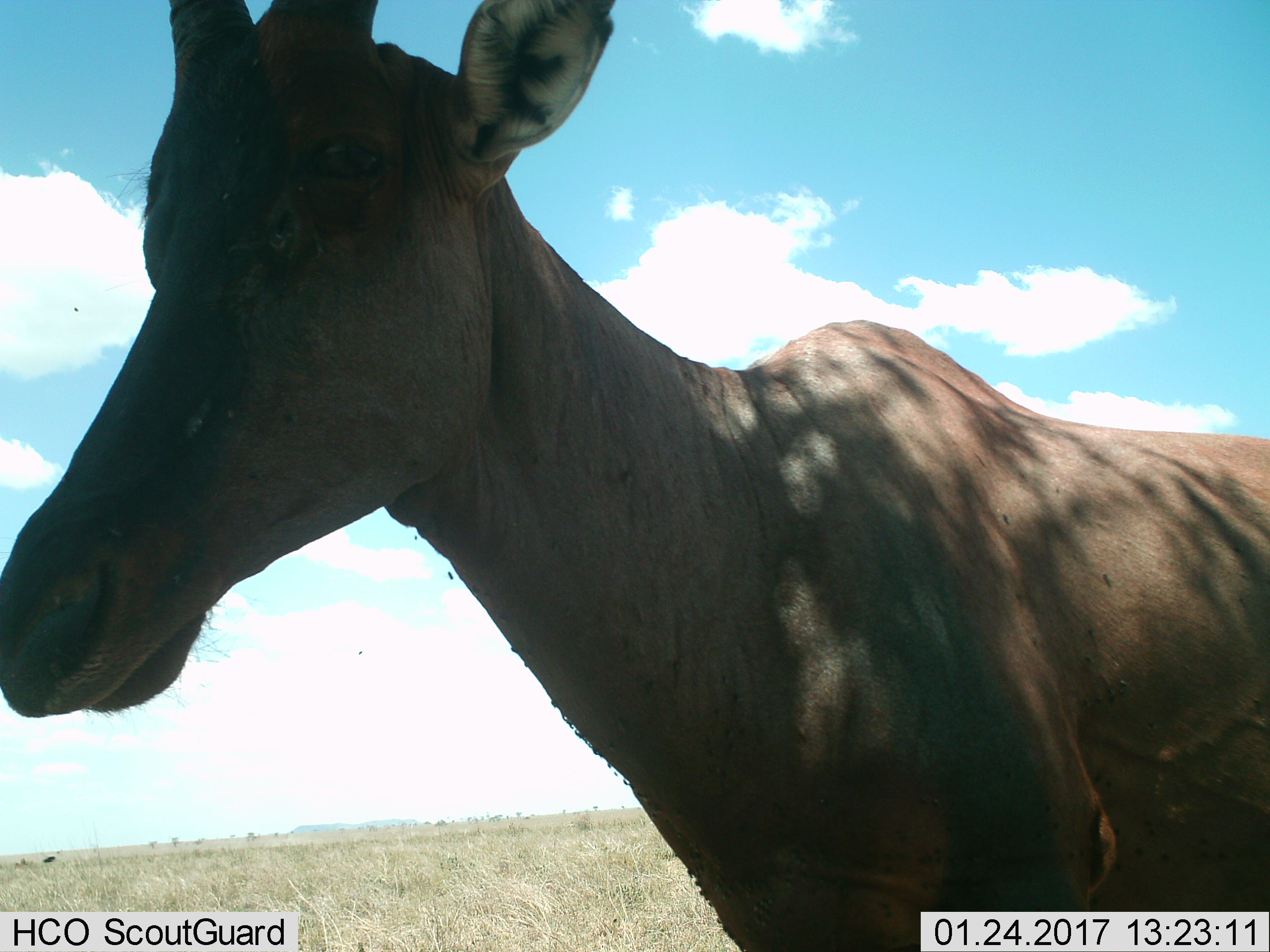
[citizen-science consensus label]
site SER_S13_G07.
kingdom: Animalia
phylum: Chordata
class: Mammalia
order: Artiodactyla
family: Bovidae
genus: Alcelaphus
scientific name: Alcelaphus buselaphus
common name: hartebeest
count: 1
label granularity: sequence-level